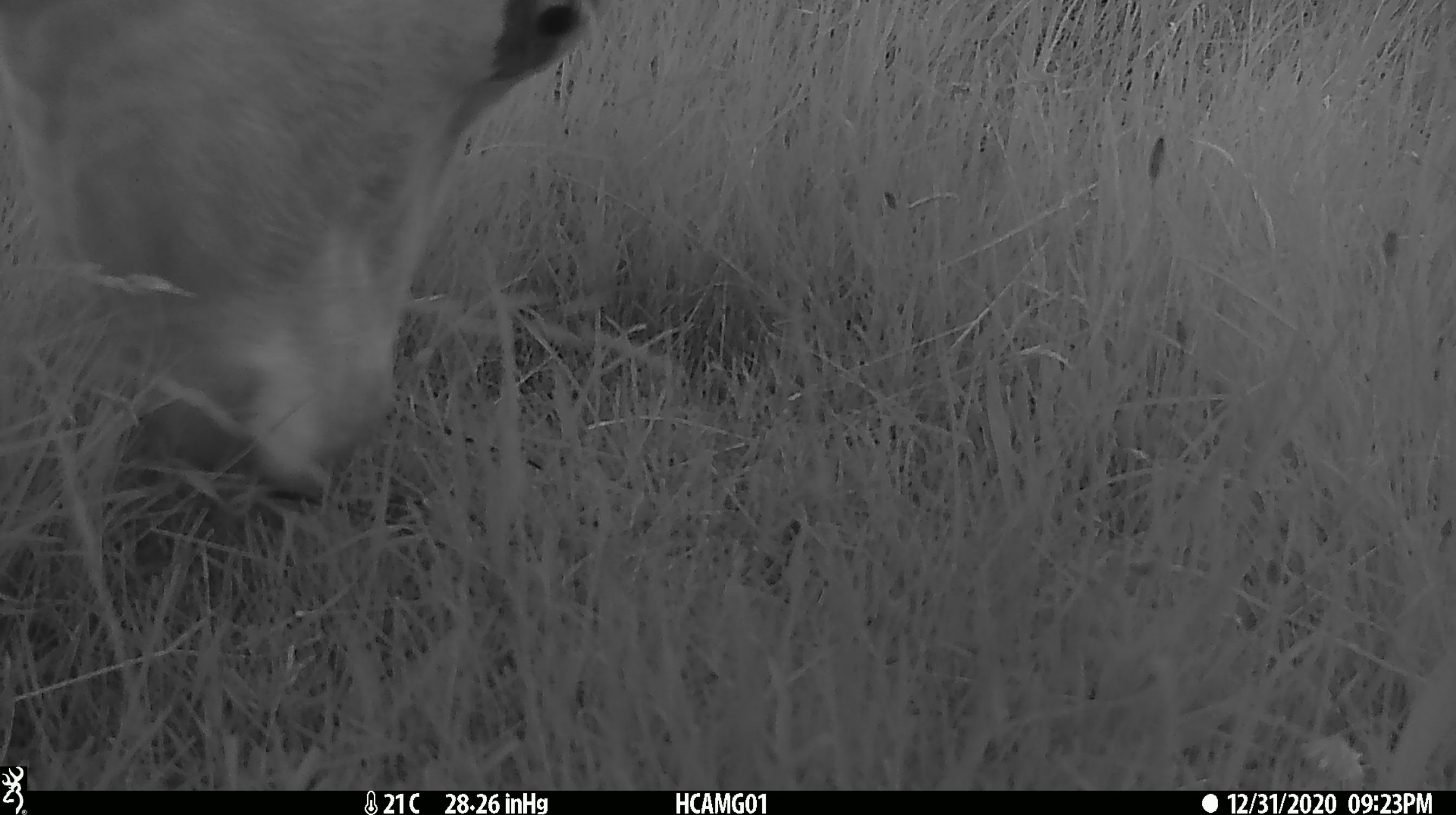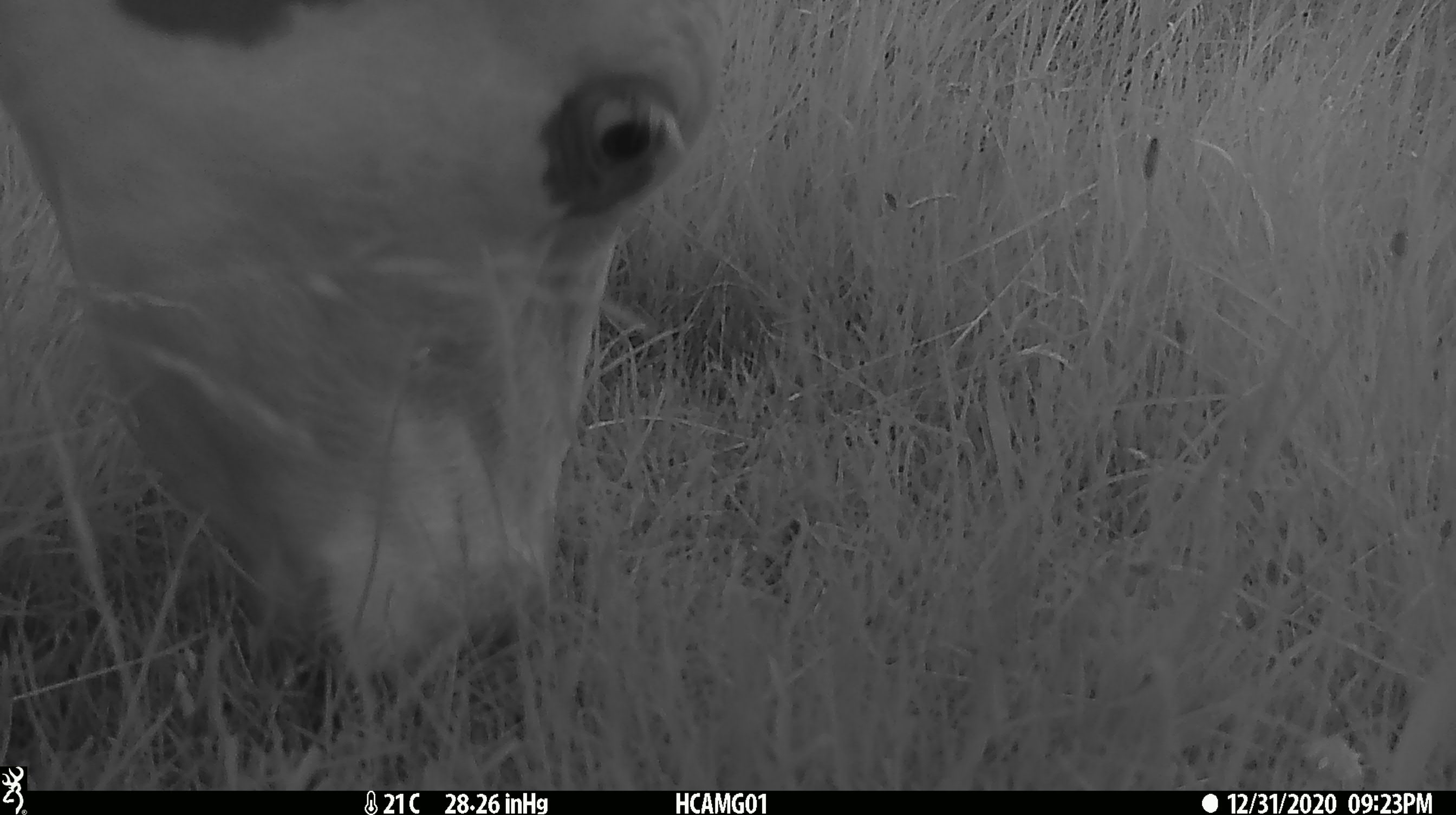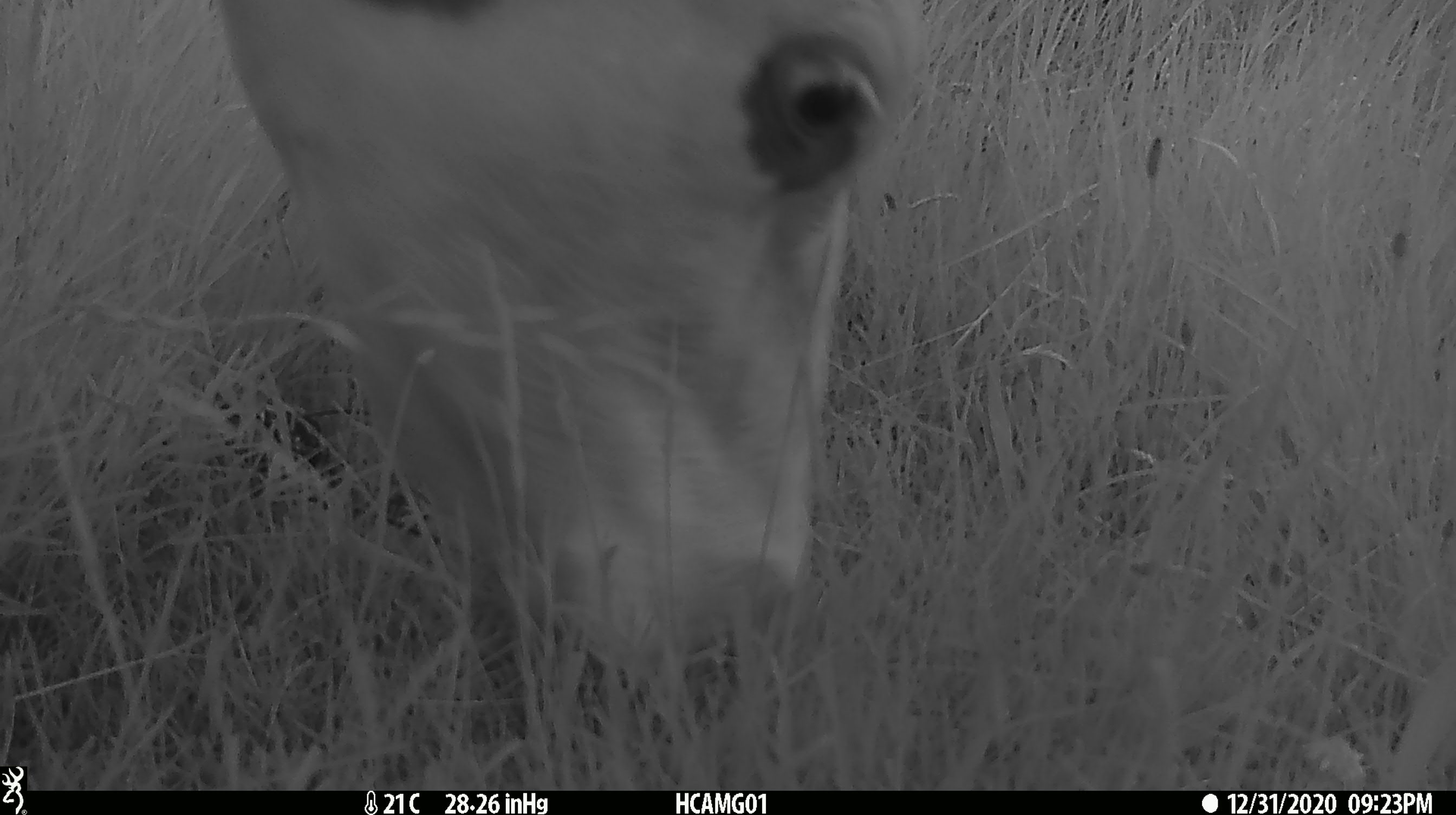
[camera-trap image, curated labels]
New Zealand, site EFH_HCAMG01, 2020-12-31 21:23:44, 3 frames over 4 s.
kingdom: Animalia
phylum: Chordata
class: Mammalia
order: Artiodactyla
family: Bovidae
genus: Bos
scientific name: Bos taurus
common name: domestic cow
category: cow